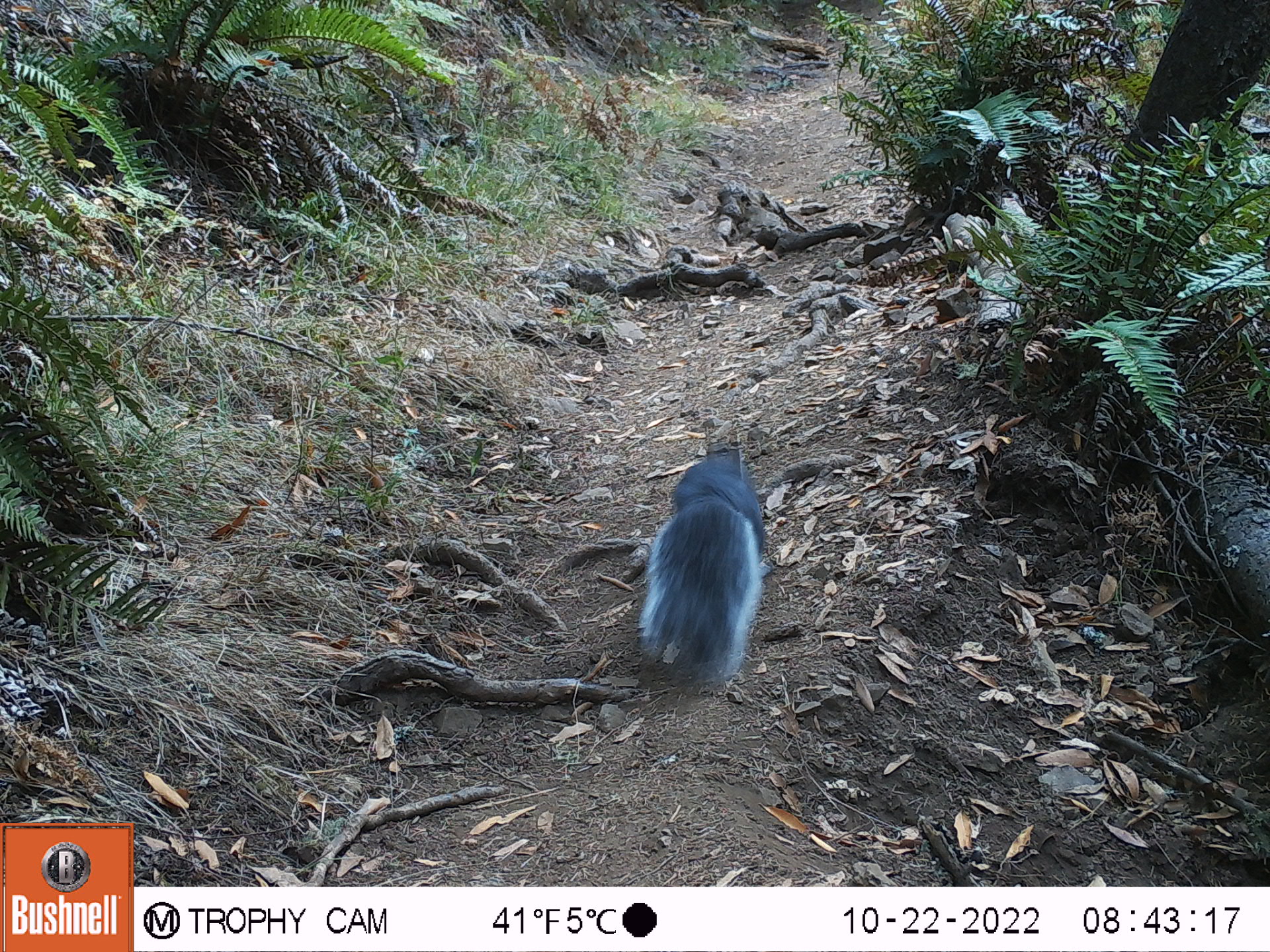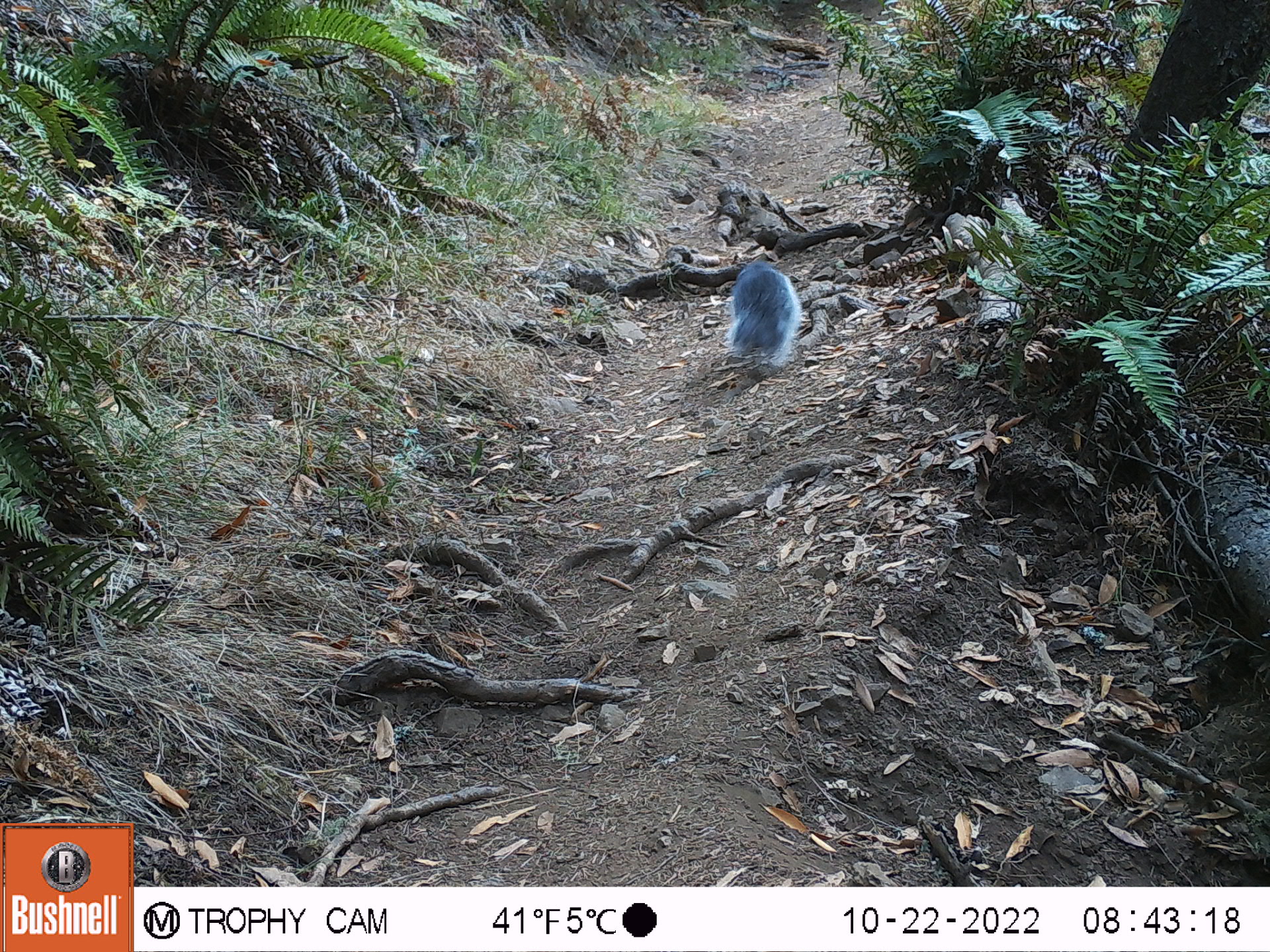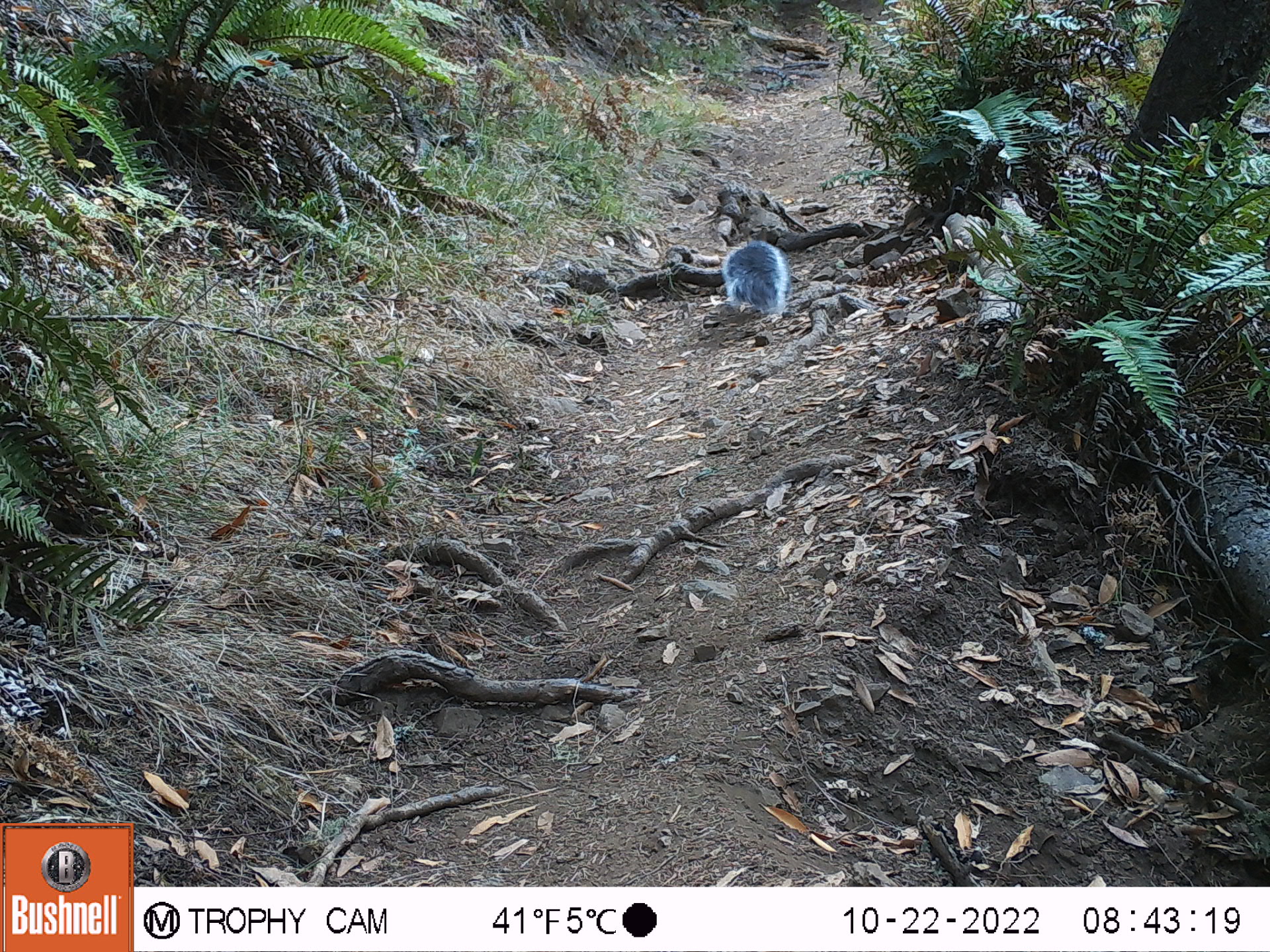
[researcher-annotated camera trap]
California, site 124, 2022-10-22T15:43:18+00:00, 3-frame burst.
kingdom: Animalia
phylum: Chordata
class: Mammalia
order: Rodentia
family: Sciuridae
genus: Sciurus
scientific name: Sciurus griseus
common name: western gray squirrel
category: western grey squirrel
Western grey squirrel (western gray squirrel) (Sciurus griseus).